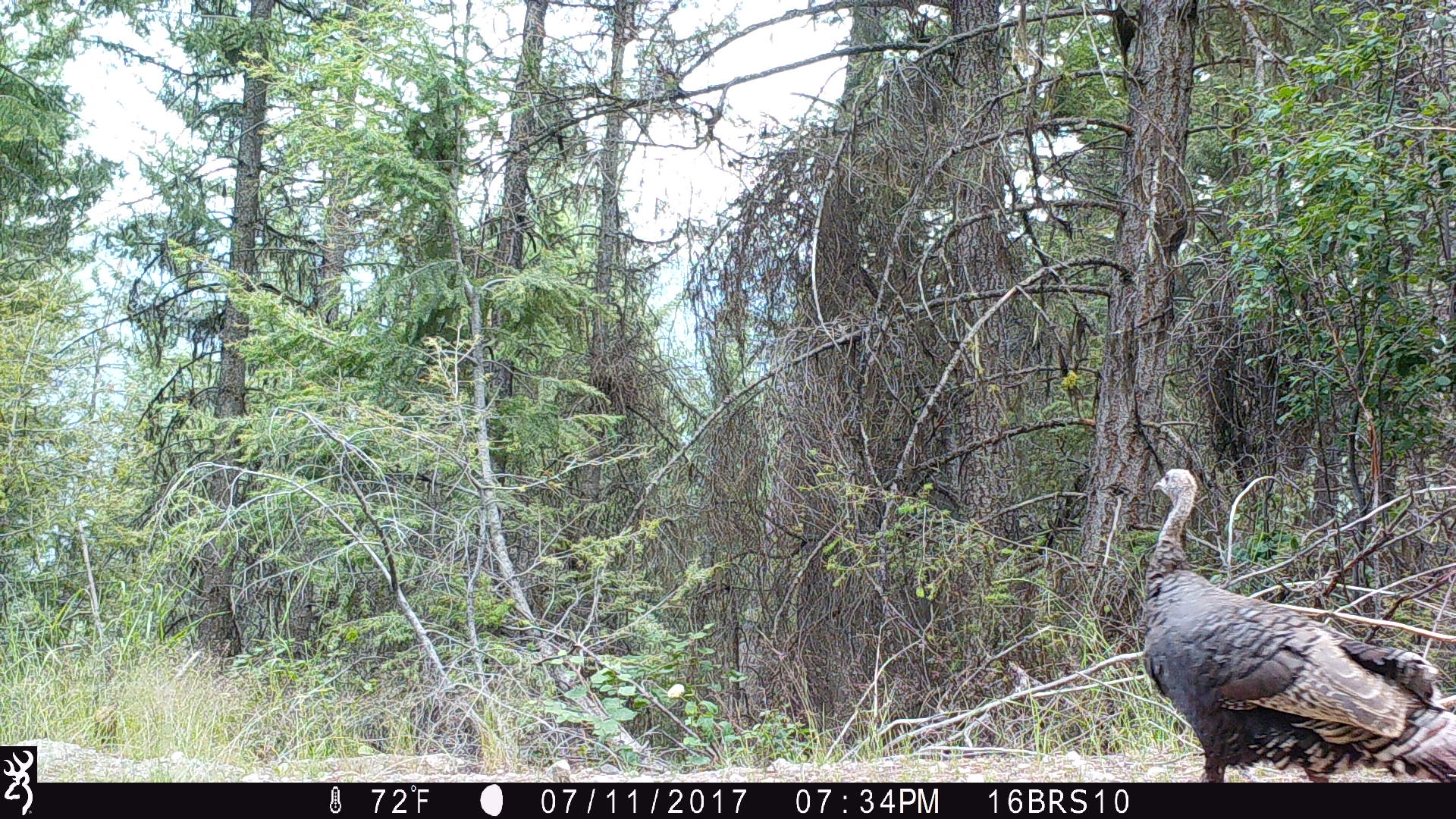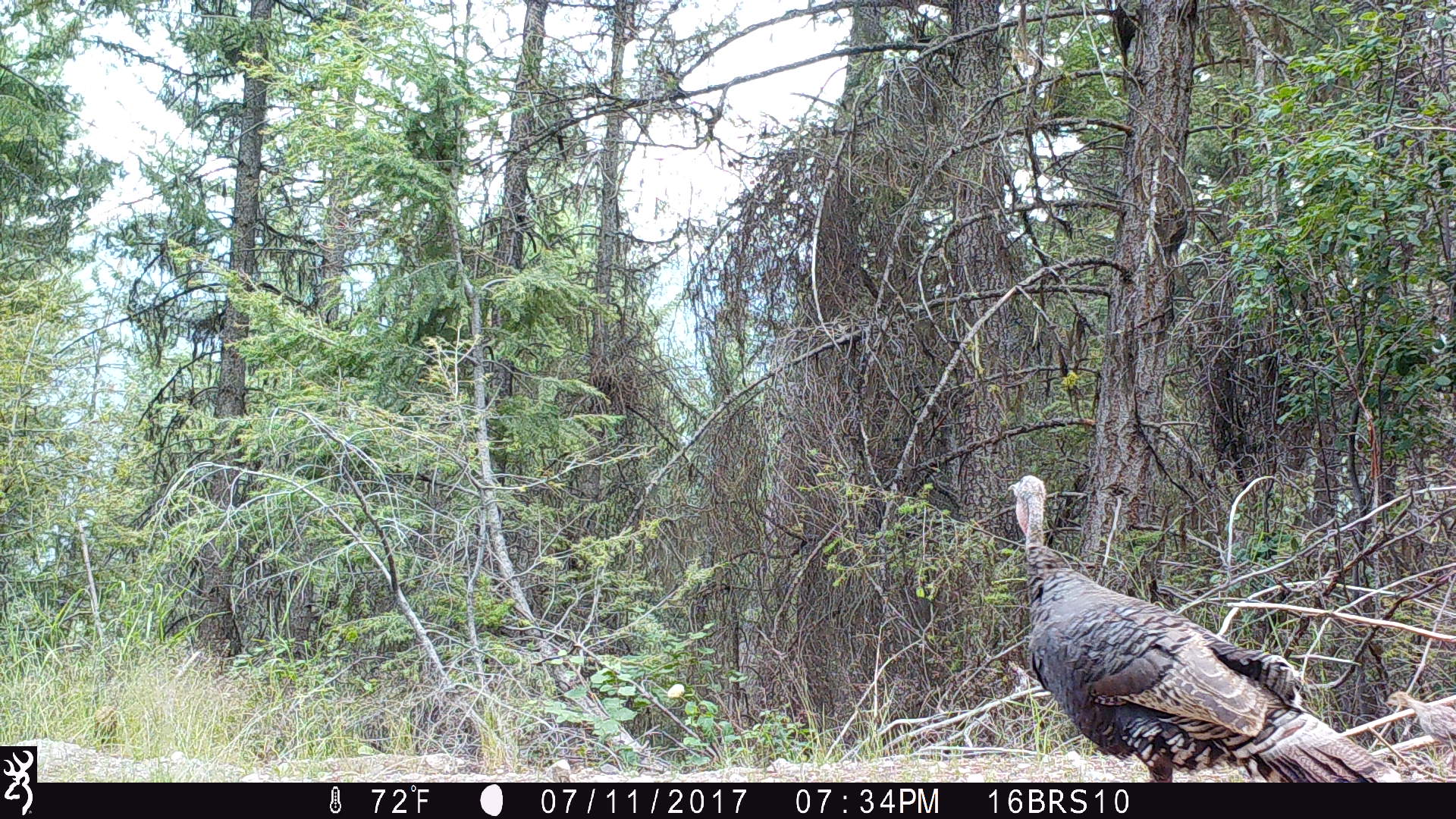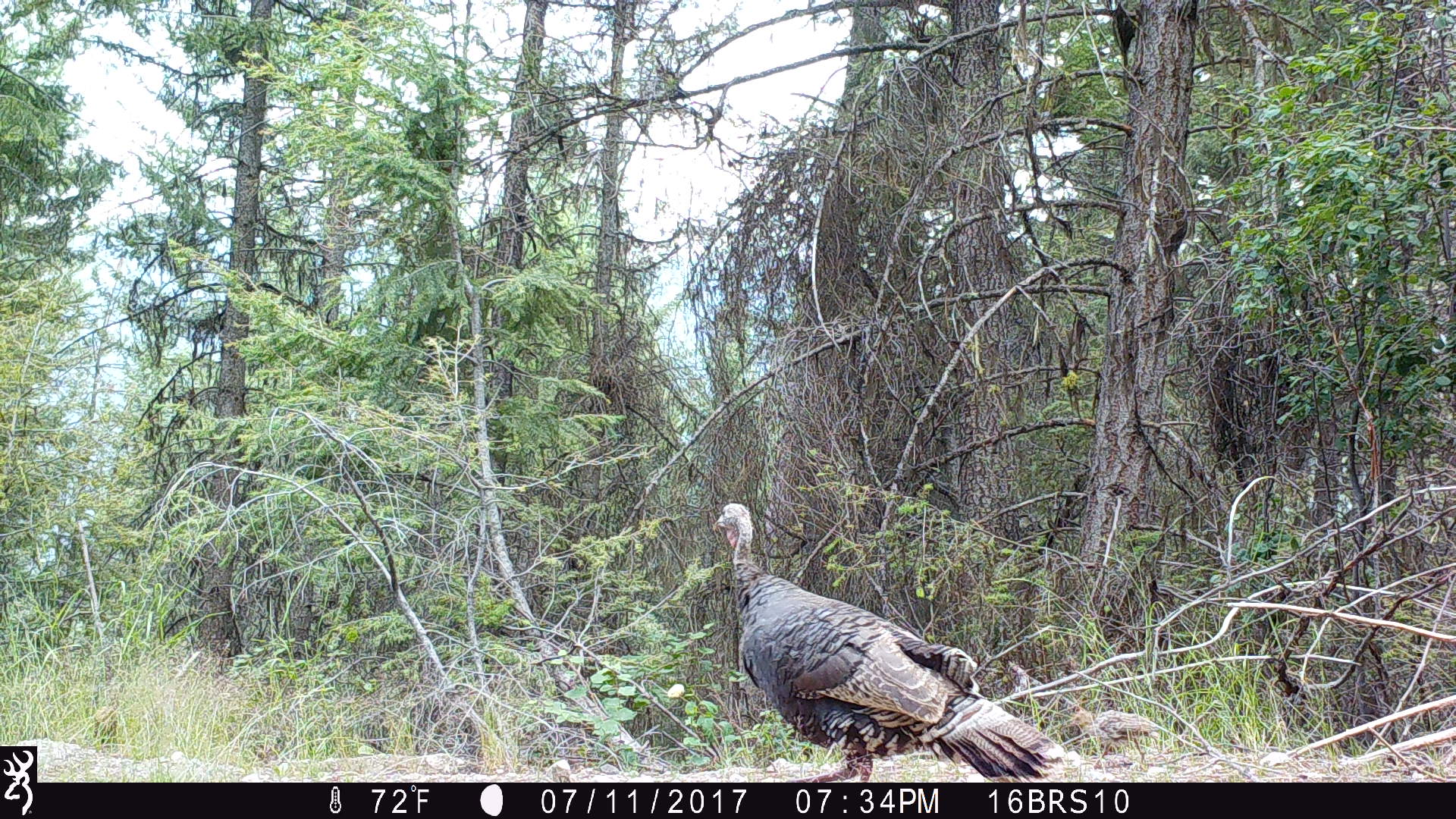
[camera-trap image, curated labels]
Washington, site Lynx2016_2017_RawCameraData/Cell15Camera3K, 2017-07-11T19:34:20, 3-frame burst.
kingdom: Animalia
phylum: Chordata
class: Aves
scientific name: Aves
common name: birds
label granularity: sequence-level